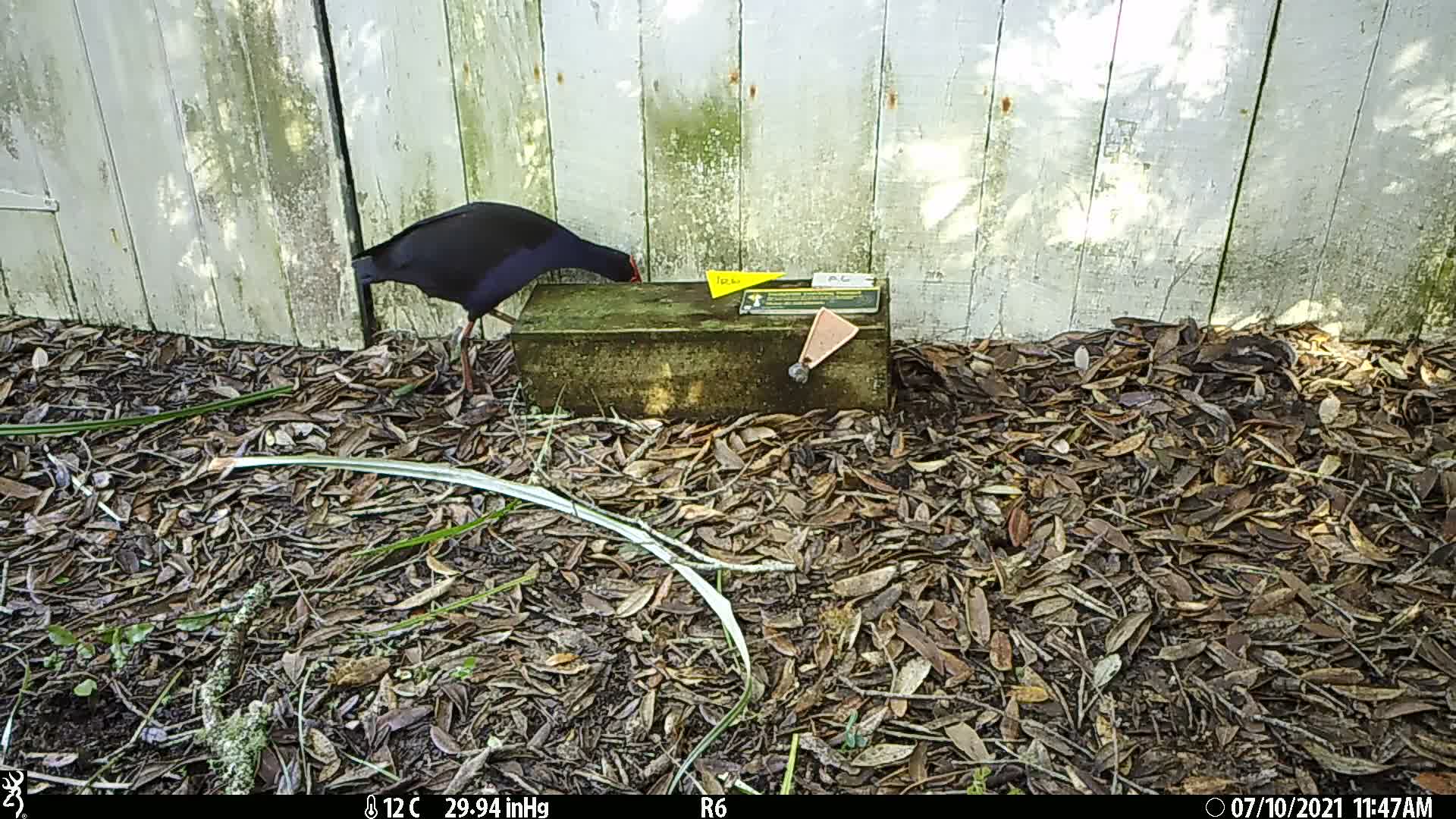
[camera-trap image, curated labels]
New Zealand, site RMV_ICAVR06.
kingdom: Animalia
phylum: Chordata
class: Aves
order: Gruiformes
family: Rallidae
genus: Porphyrio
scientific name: Porphyrio melanotus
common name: australasian swamphen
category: pukeko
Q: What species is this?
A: Pukeko (australasian swamphen) (Porphyrio melanotus).